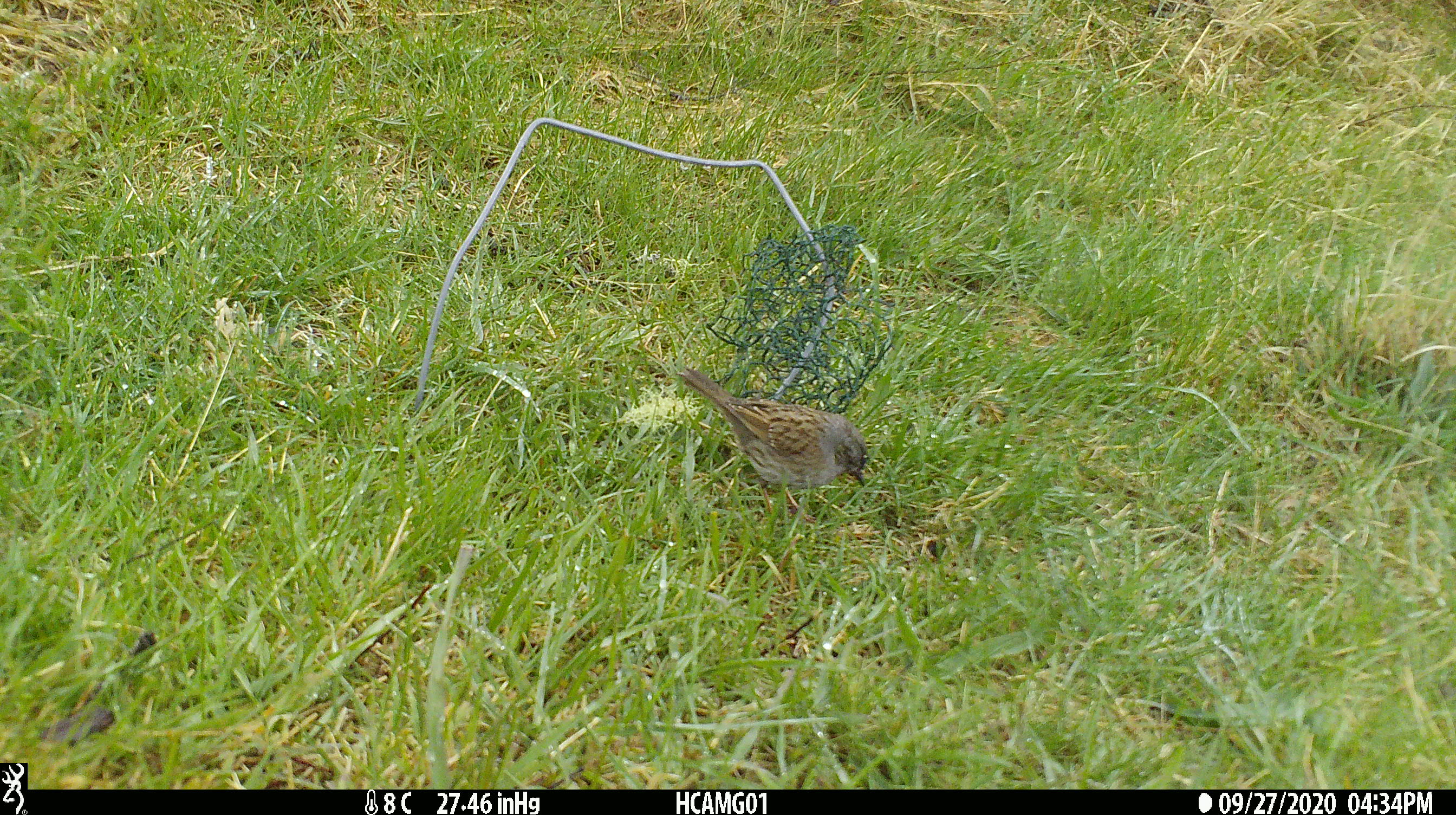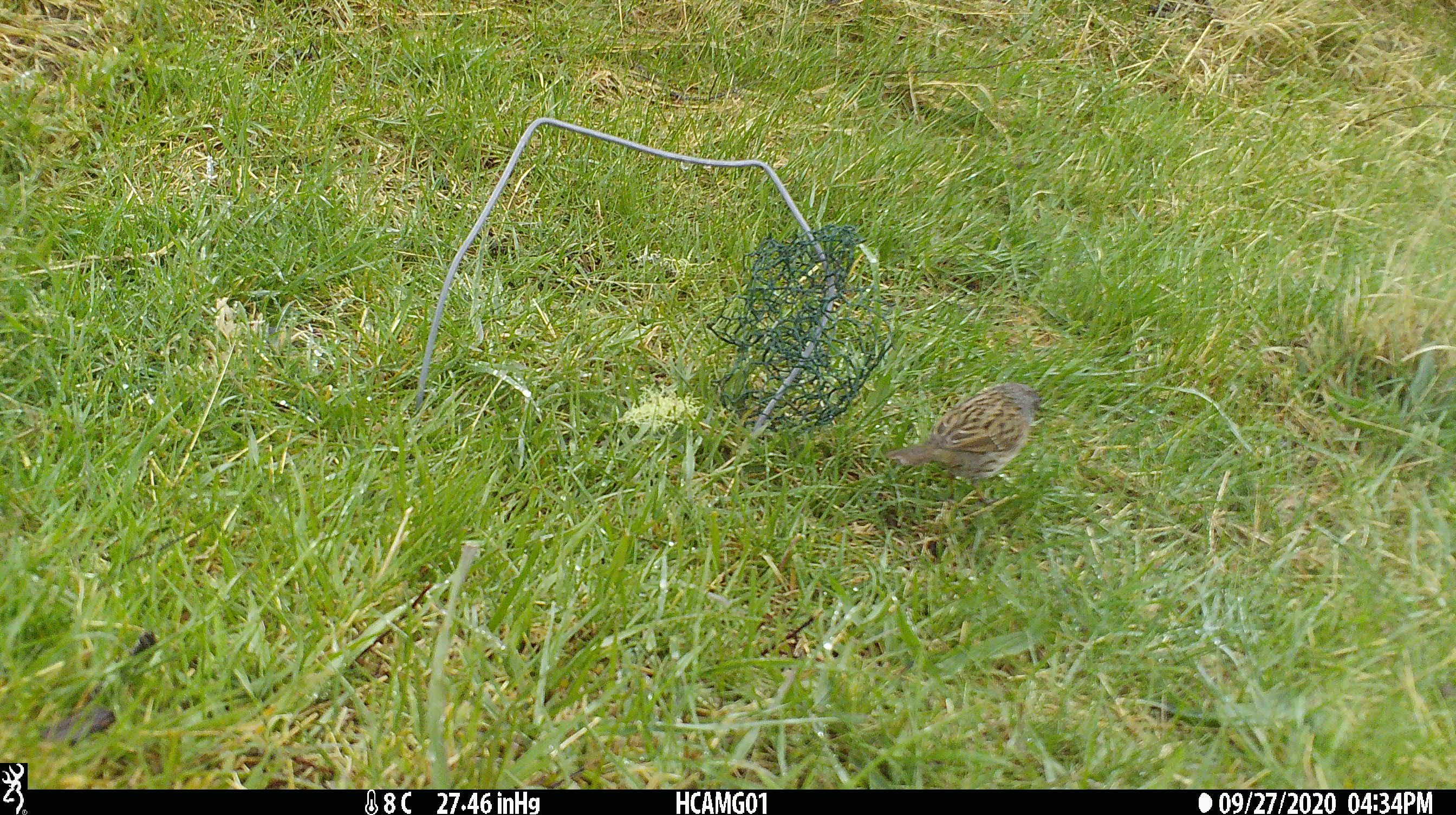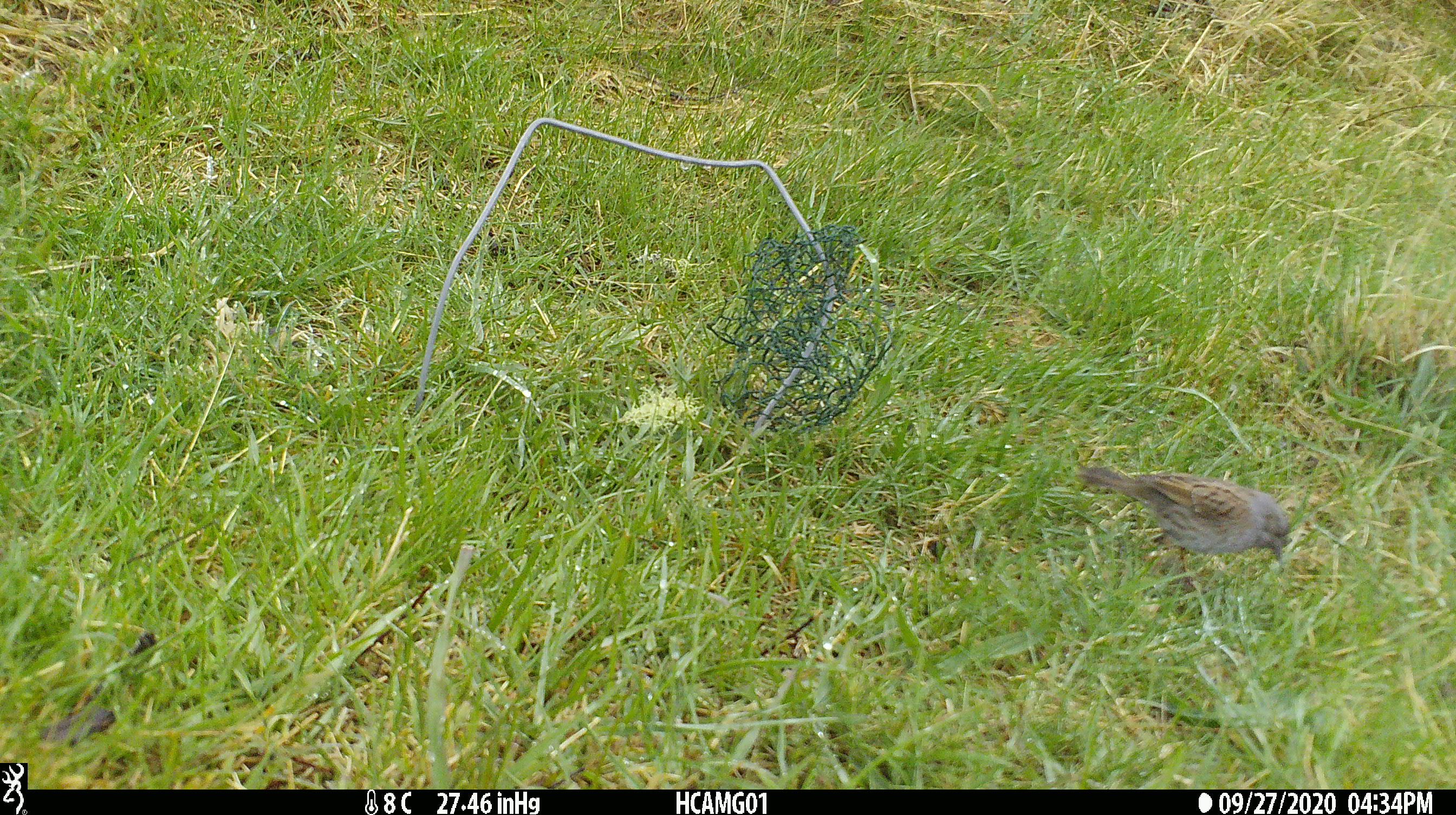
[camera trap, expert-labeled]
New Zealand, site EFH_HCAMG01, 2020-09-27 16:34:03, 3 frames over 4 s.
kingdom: Animalia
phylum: Chordata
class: Aves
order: Passeriformes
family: Prunellidae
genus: Prunella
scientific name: Prunella modularis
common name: dunnock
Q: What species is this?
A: Dunnock (Prunella modularis).